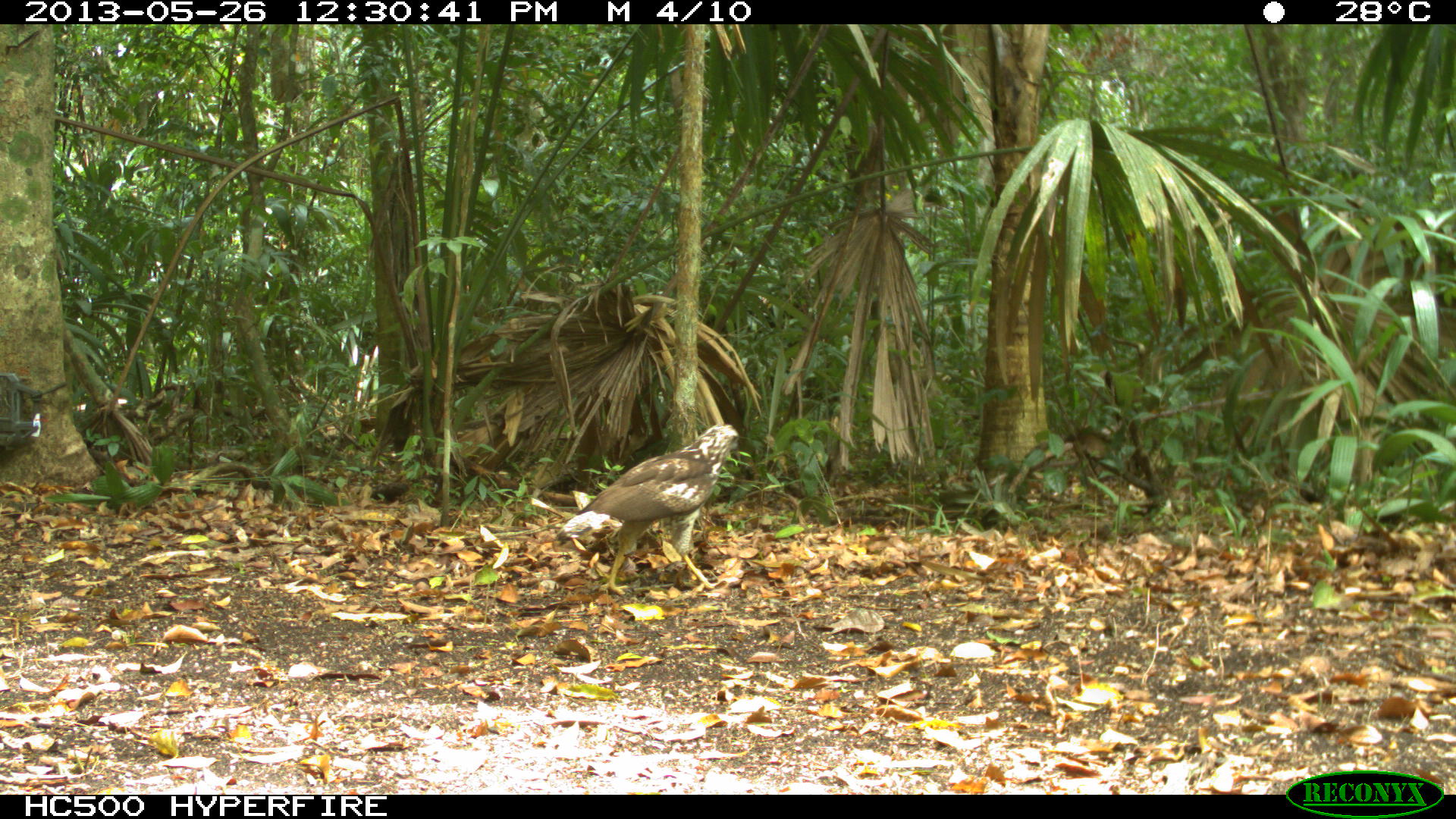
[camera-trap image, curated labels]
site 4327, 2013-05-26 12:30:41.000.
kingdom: Animalia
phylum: Chordata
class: Aves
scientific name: Aves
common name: birds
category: unknown raptor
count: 1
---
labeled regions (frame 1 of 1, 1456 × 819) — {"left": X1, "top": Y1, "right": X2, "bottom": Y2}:
unknown raptor: {"left": 552, "top": 424, "right": 738, "bottom": 596}